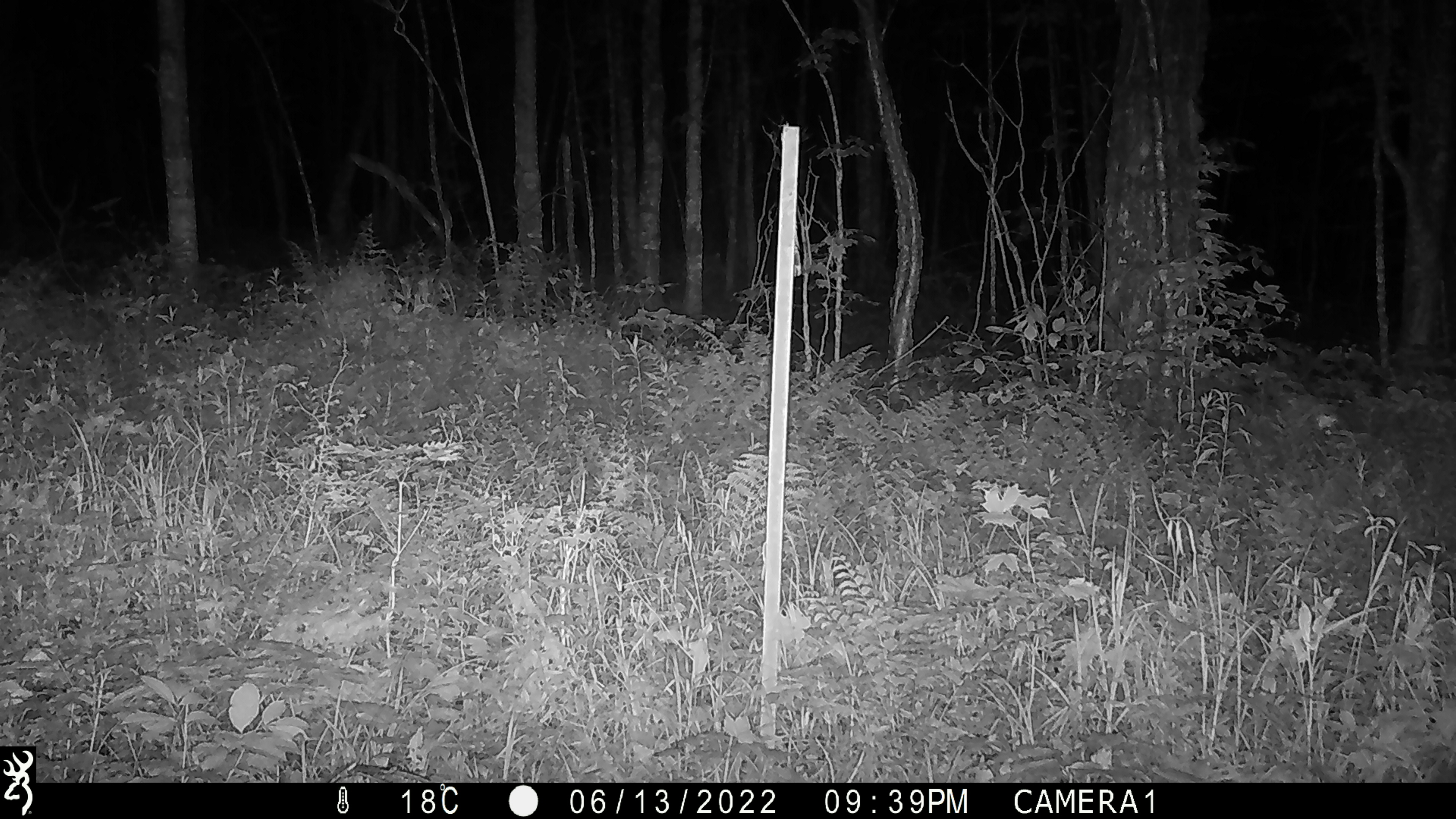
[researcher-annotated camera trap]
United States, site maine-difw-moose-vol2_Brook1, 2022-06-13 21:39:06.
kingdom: Animalia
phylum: Chordata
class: Mammalia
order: Artiodactyla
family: Cervidae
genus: Alces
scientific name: Alces alces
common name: moose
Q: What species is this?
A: Moose (Alces alces).